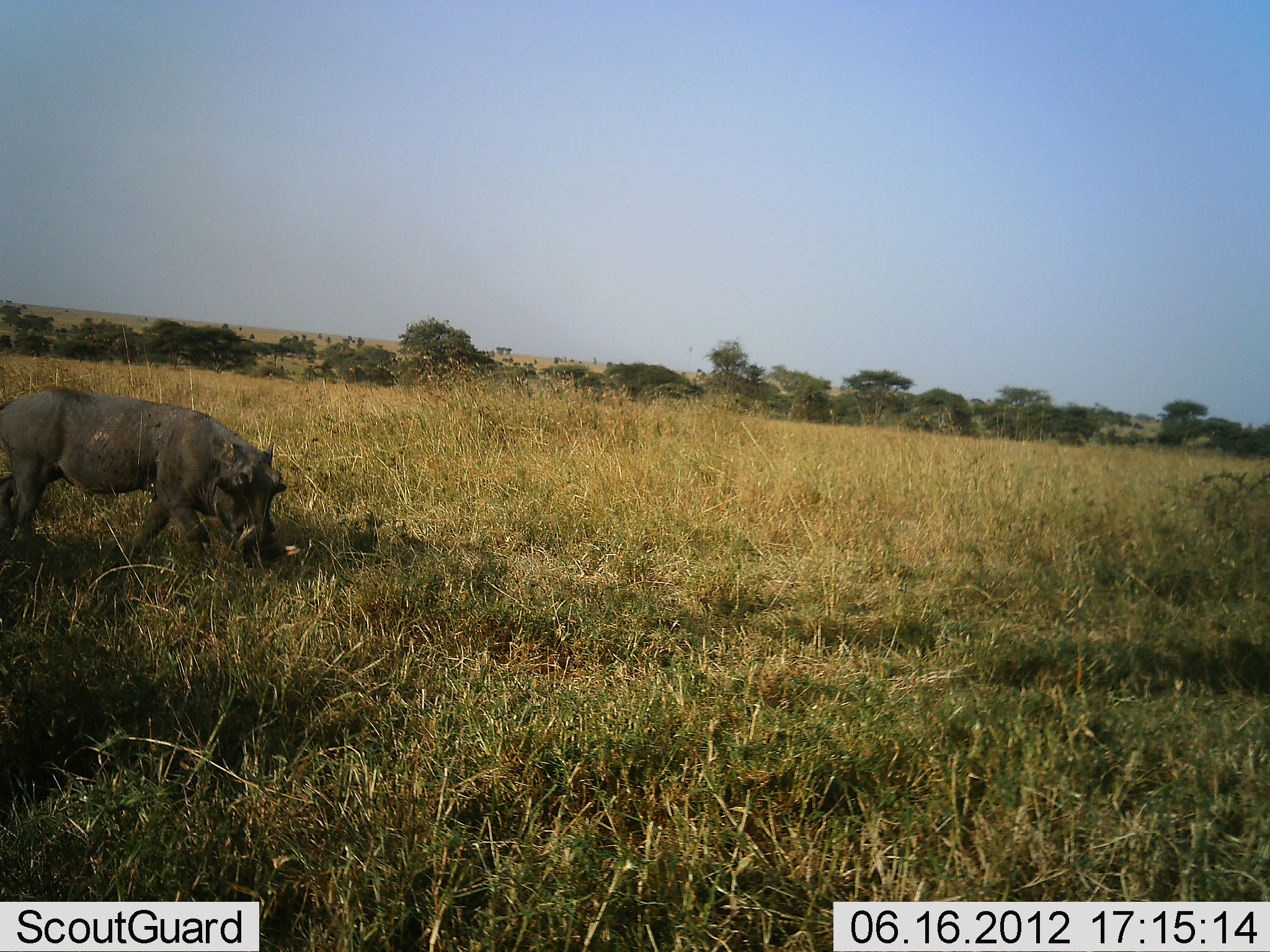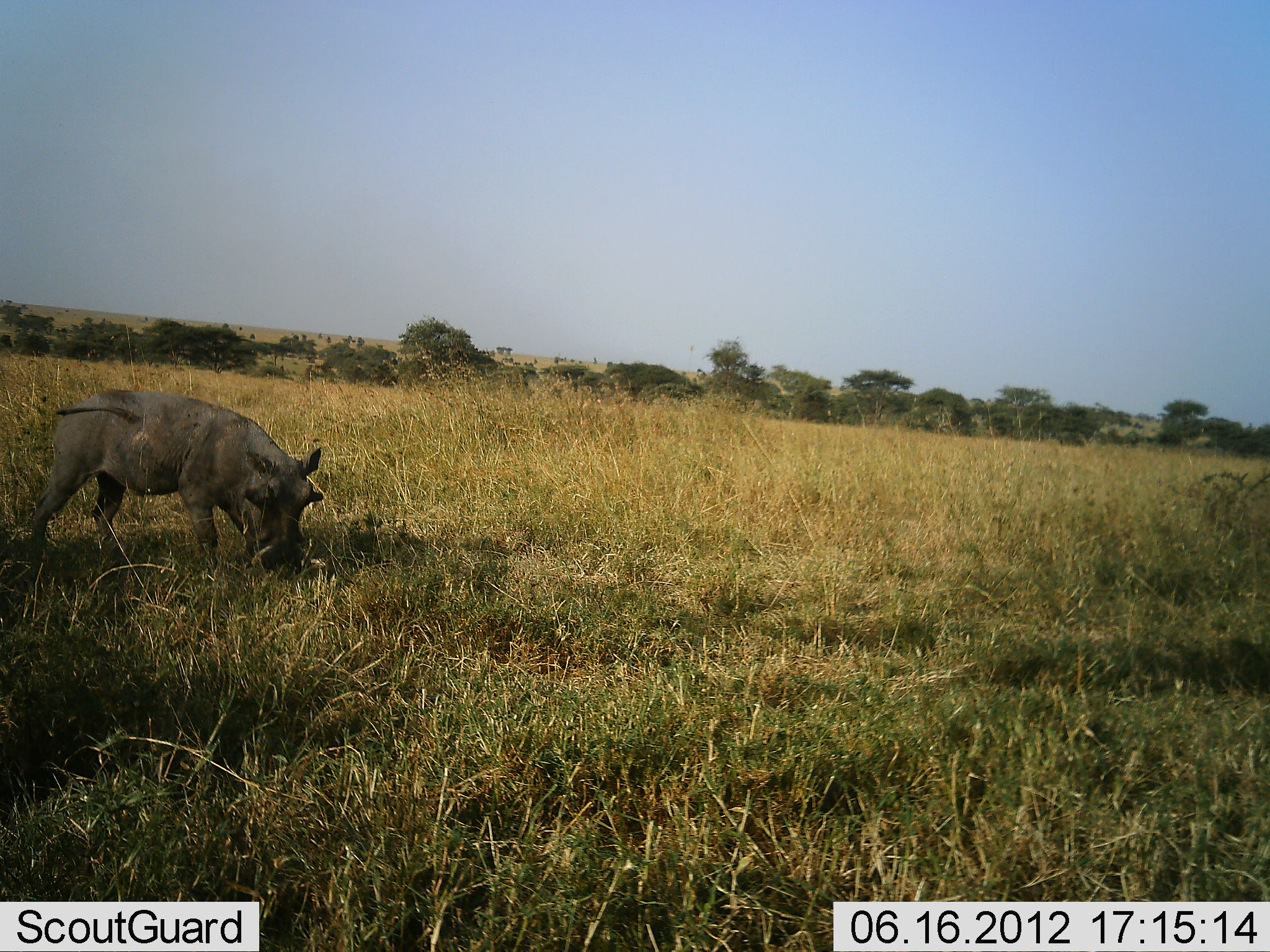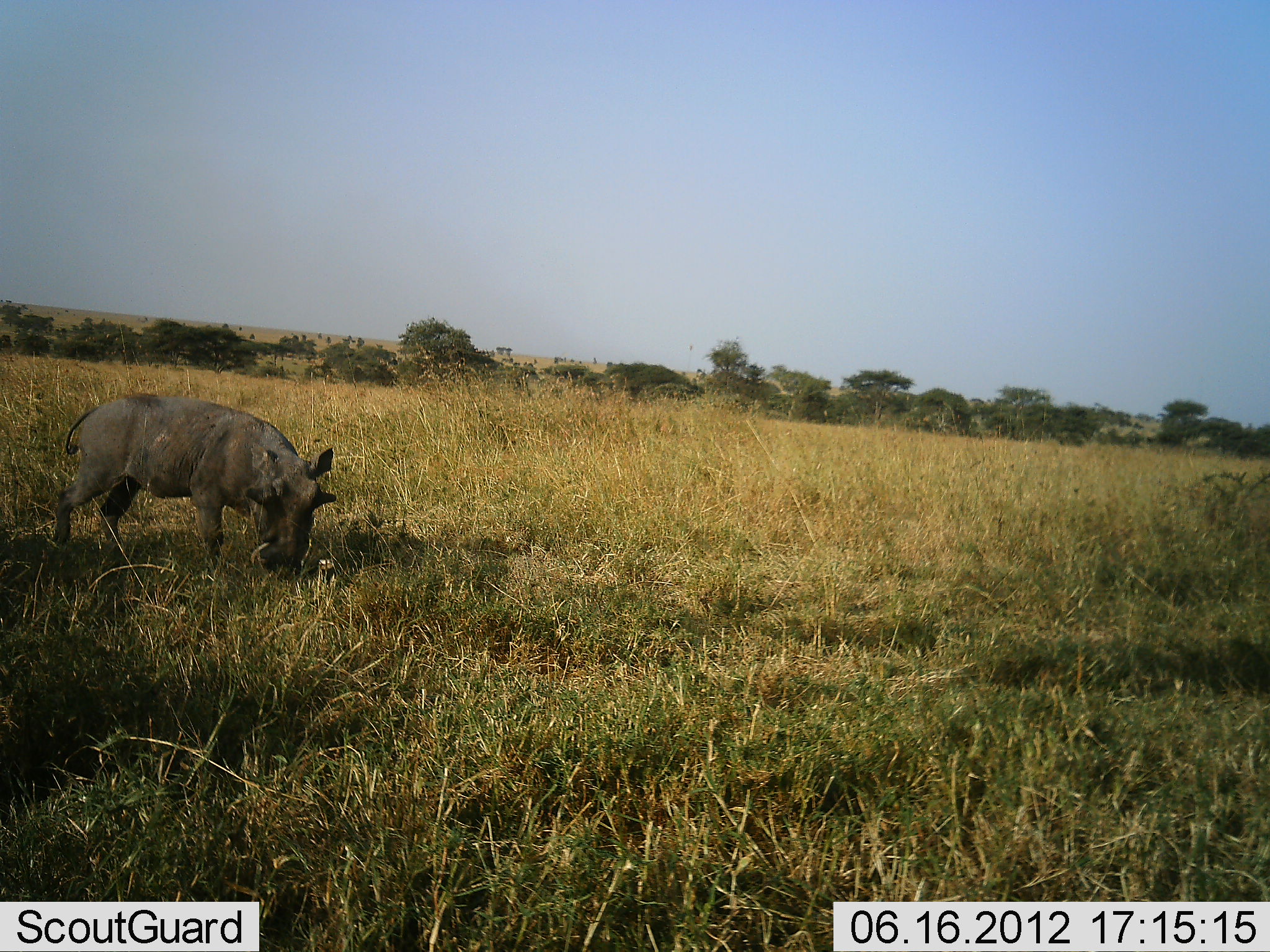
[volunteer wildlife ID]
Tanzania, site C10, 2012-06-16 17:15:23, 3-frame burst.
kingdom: Animalia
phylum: Chordata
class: Mammalia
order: Artiodactyla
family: Suidae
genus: Phacochoerus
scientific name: Phacochoerus africanus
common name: warthog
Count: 1.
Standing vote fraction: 10%.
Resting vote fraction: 0%.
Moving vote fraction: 60%.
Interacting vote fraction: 0%.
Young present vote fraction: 0%.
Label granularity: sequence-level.